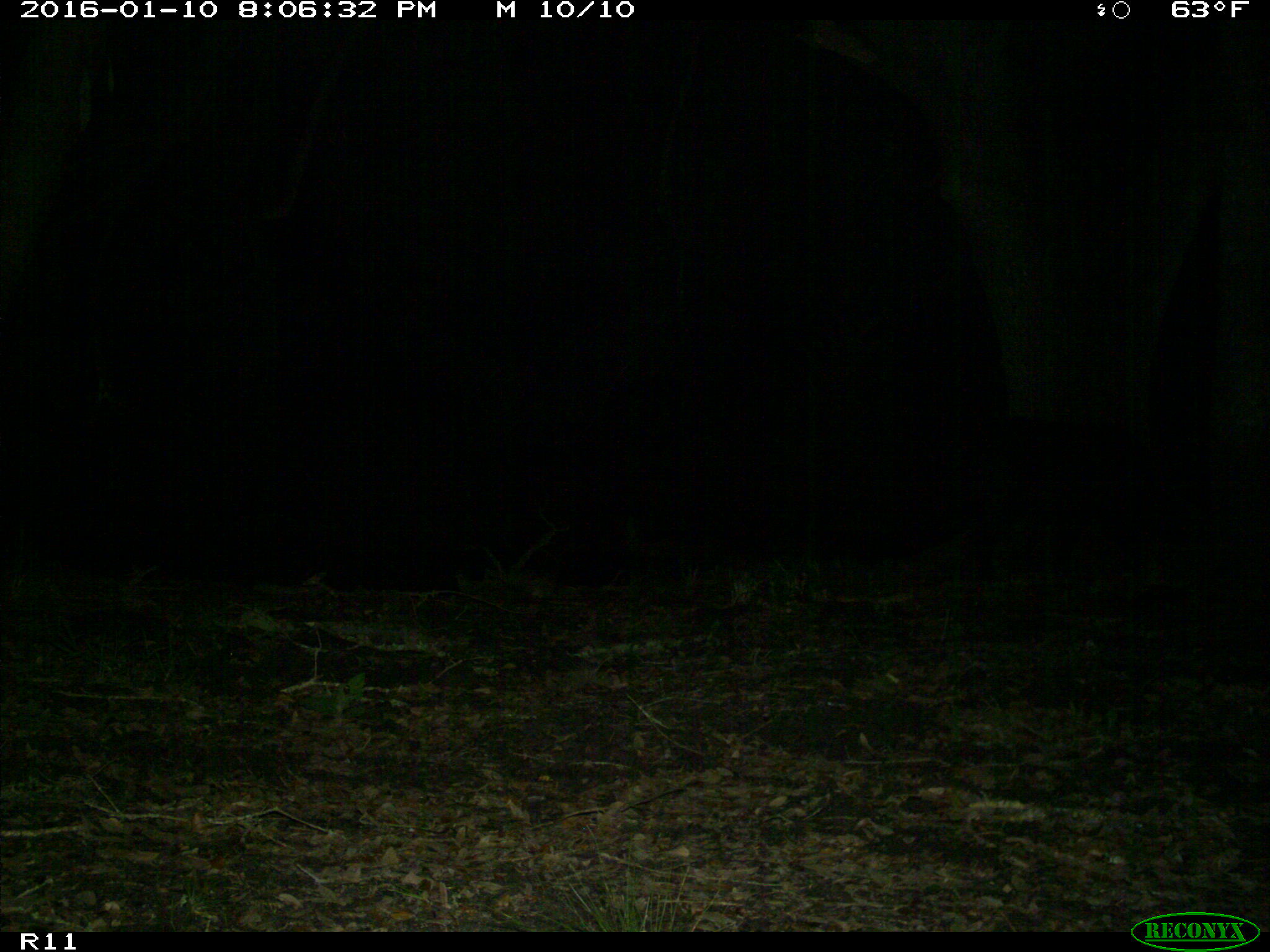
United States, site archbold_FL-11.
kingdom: Animalia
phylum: Chordata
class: Mammalia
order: Artiodactyla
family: Suidae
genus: Sus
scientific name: Sus scrofa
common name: wild boar